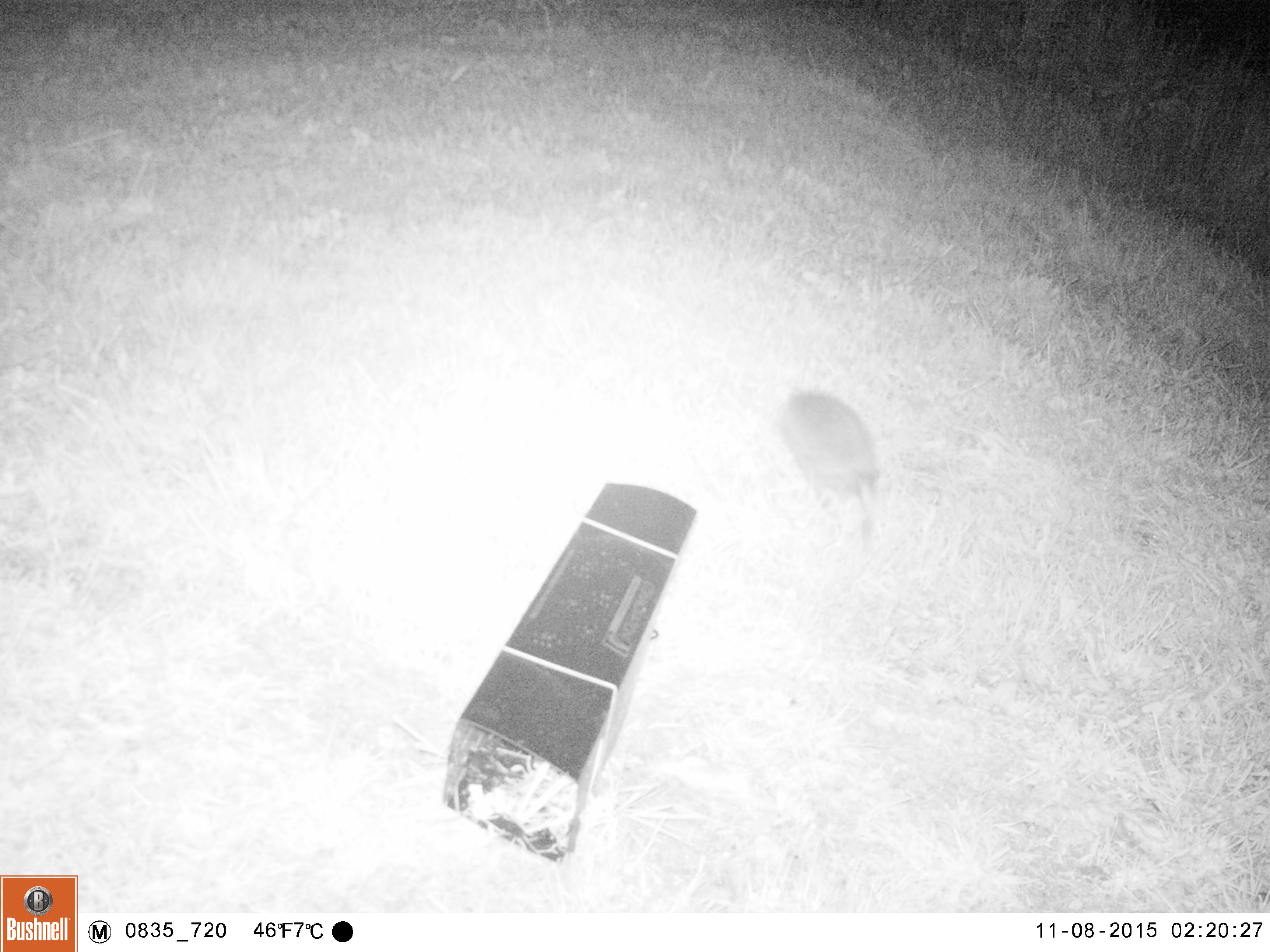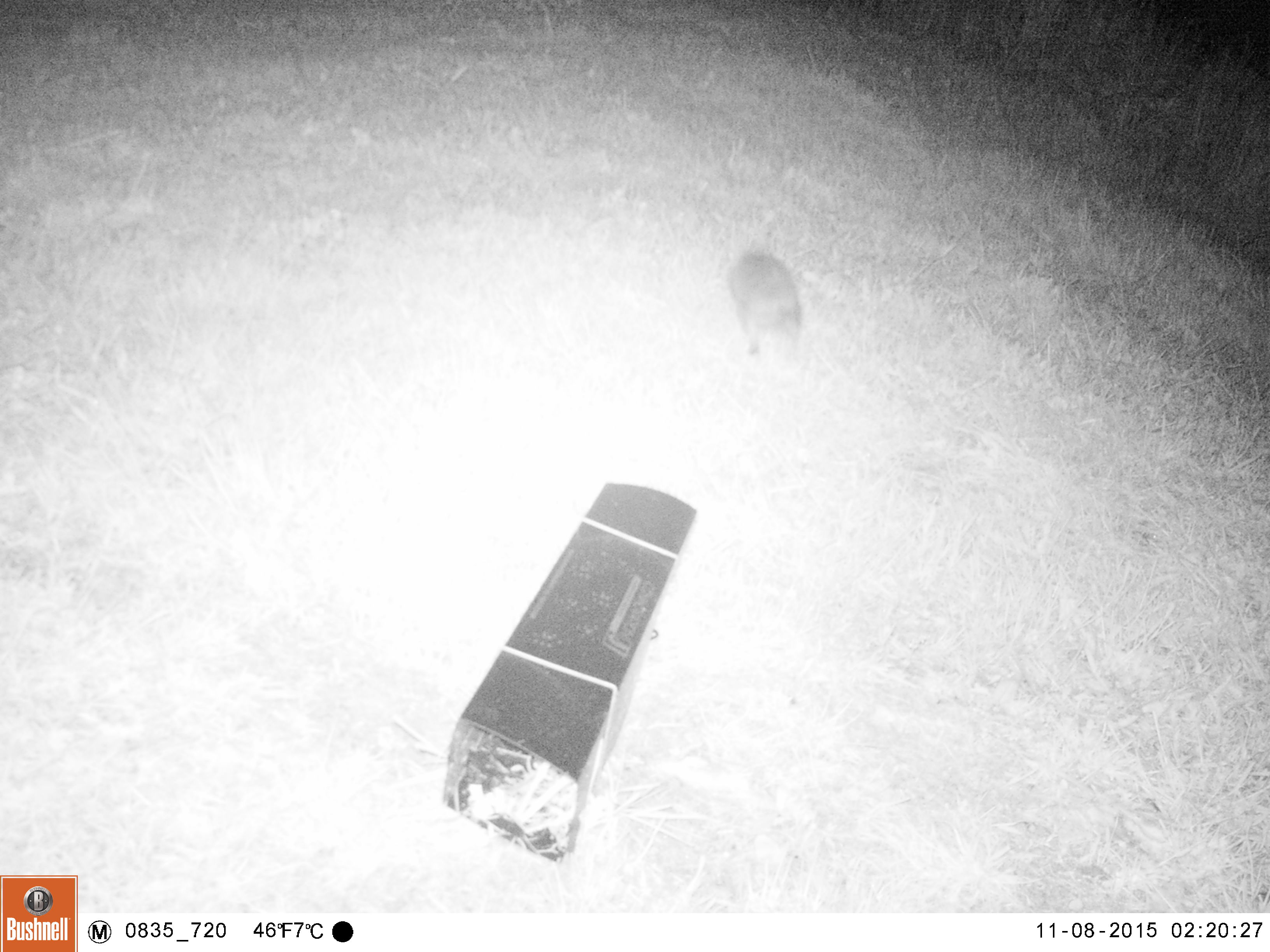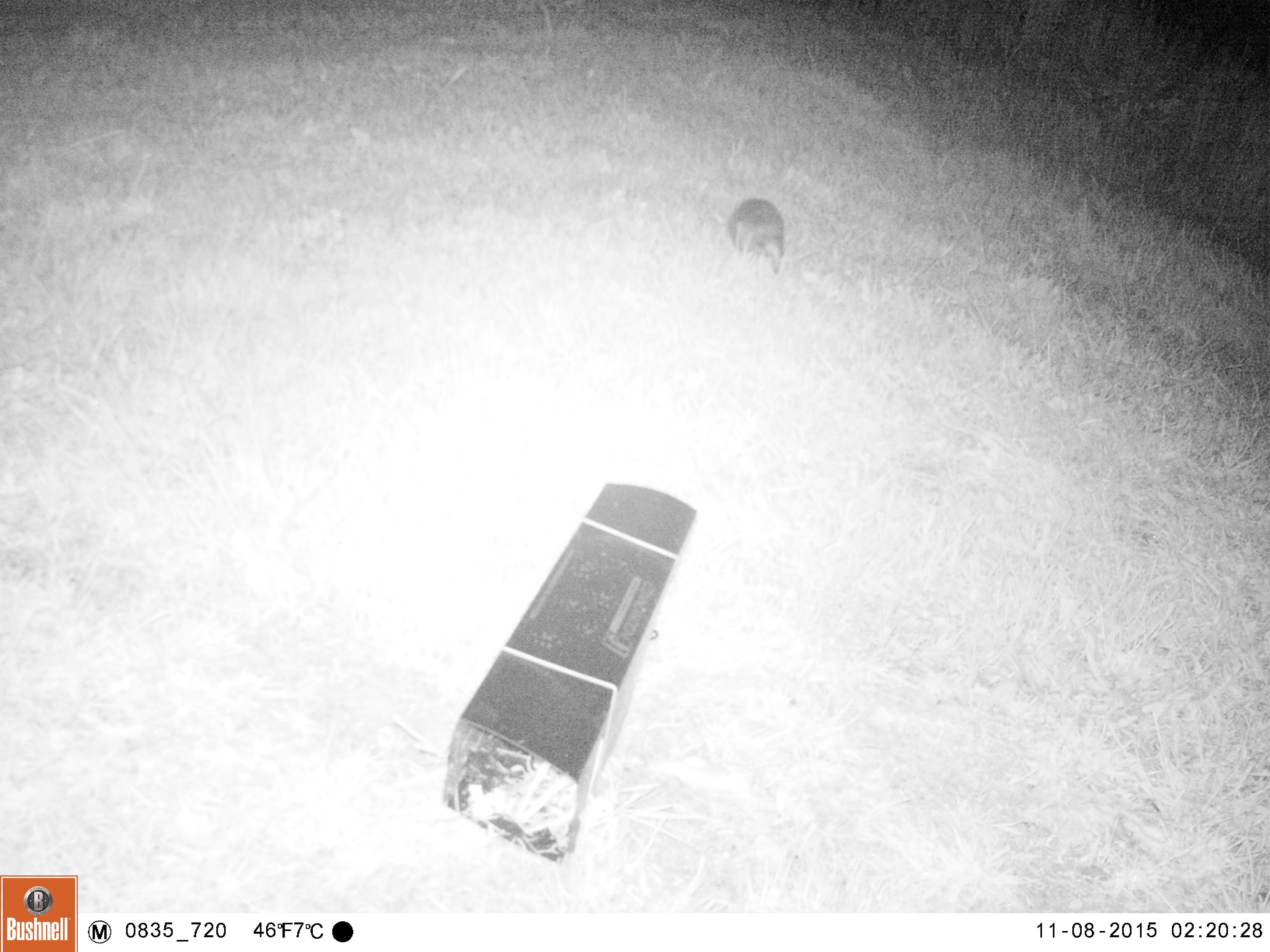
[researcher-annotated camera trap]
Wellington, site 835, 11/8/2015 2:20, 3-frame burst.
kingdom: Animalia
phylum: Chordata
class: Mammalia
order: Eulipotyphla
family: Erinaceidae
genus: Erinaceus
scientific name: Erinaceus europaeus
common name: hedgehog